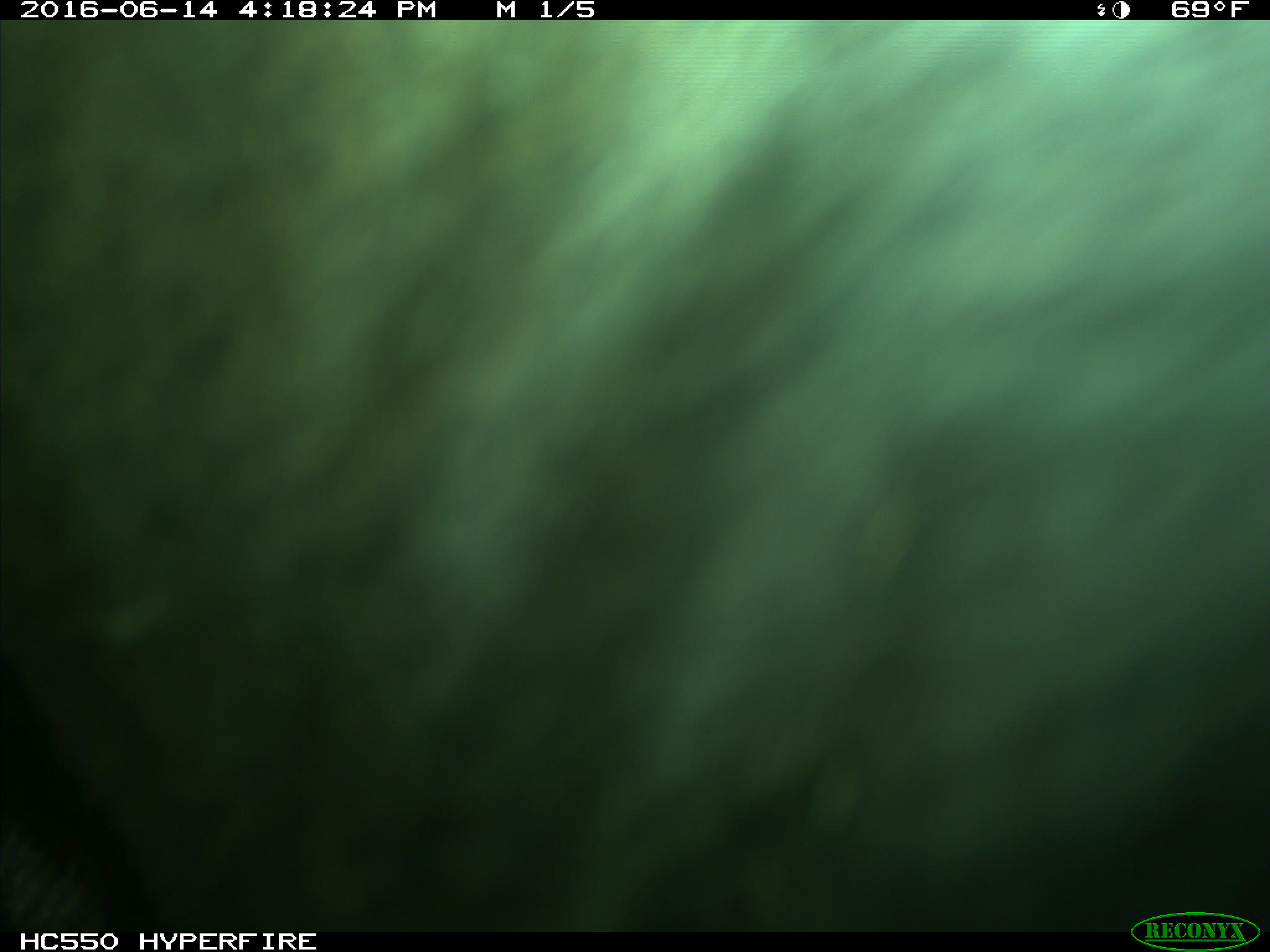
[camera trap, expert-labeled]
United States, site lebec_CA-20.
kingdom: Animalia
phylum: Chordata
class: Mammalia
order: Artiodactyla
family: Bovidae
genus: Bos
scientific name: Bos taurus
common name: domestic cow